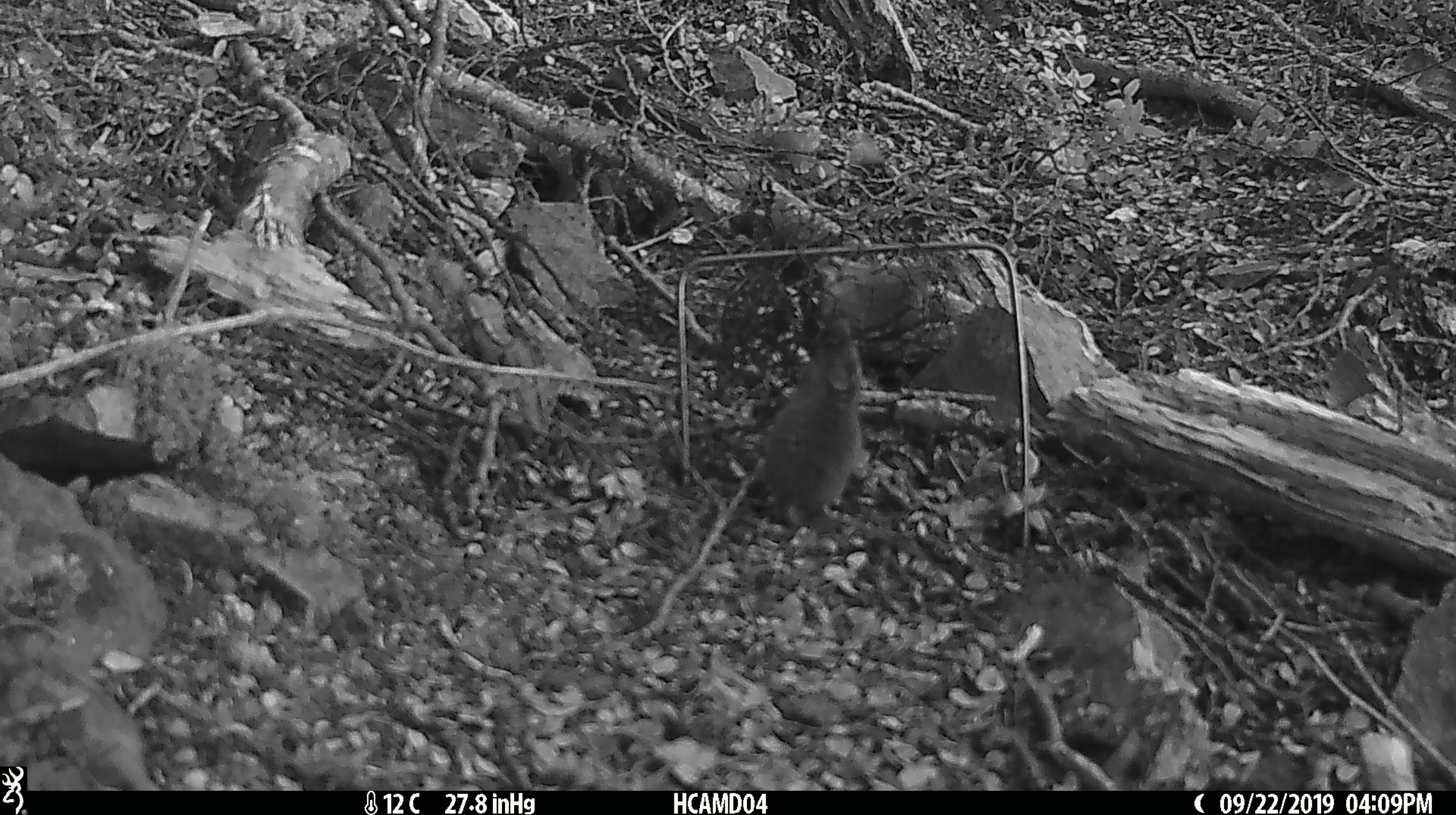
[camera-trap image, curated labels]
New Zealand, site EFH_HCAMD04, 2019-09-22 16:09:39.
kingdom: Animalia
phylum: Chordata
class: Mammalia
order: Rodentia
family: Muridae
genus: Mus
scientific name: Mus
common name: mouse